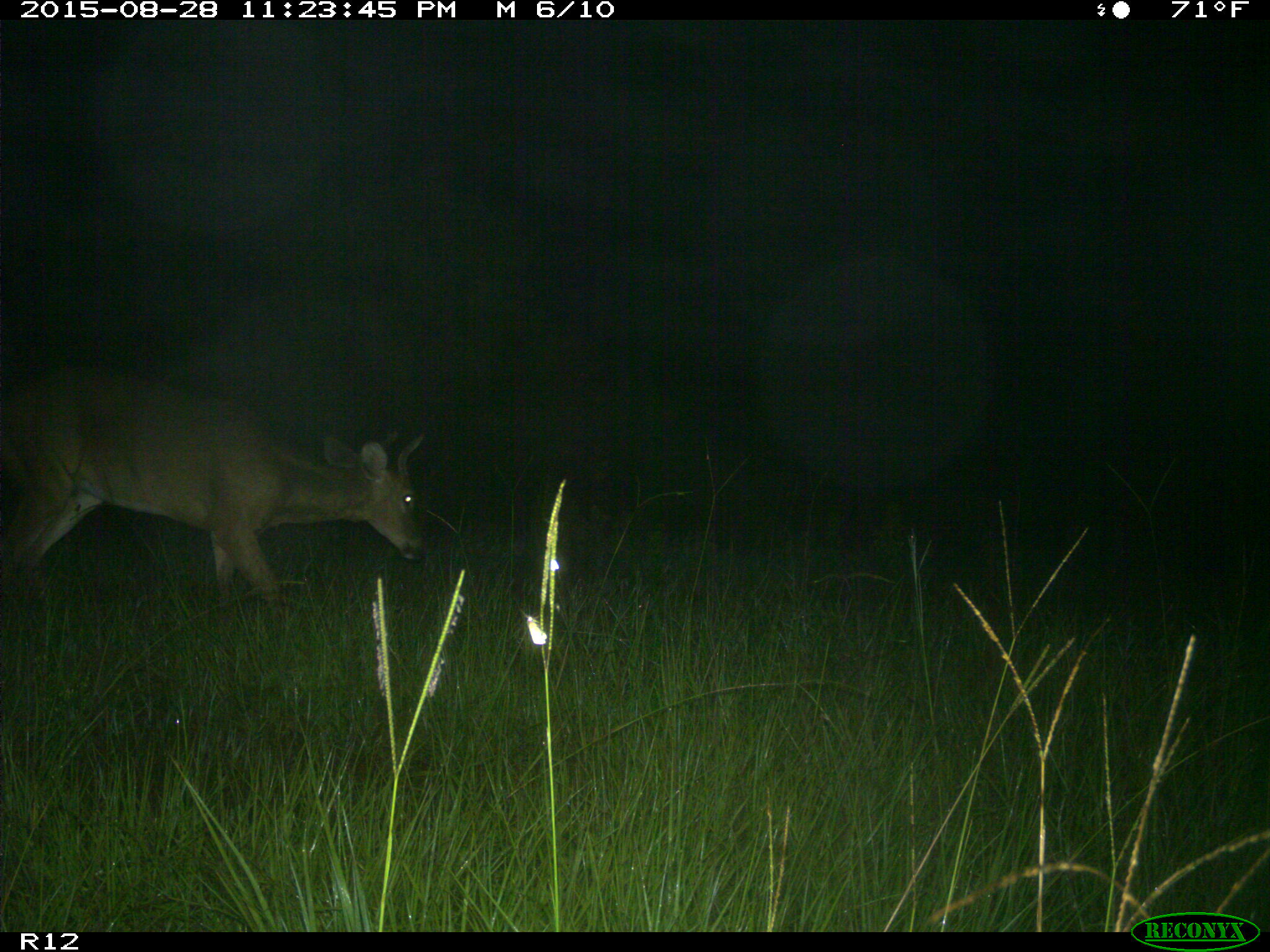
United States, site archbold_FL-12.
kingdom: Animalia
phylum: Chordata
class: Mammalia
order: Artiodactyla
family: Cervidae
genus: Odocoileus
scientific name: Odocoileus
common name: deer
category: unidentified deer